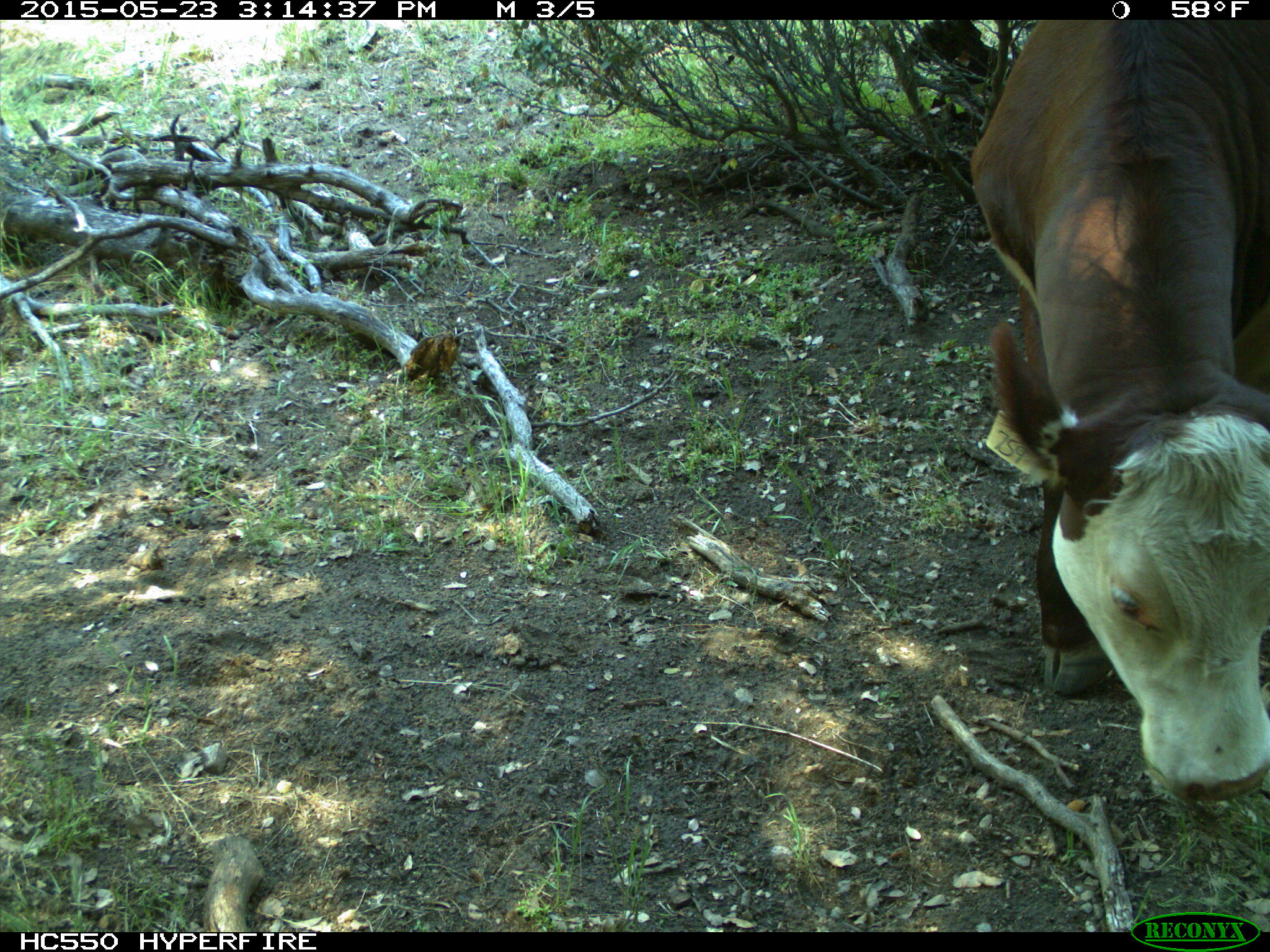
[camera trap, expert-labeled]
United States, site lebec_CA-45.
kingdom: Animalia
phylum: Chordata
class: Mammalia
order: Artiodactyla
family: Bovidae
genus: Bos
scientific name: Bos taurus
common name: domestic cow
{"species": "Bos taurus (domestic cow)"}